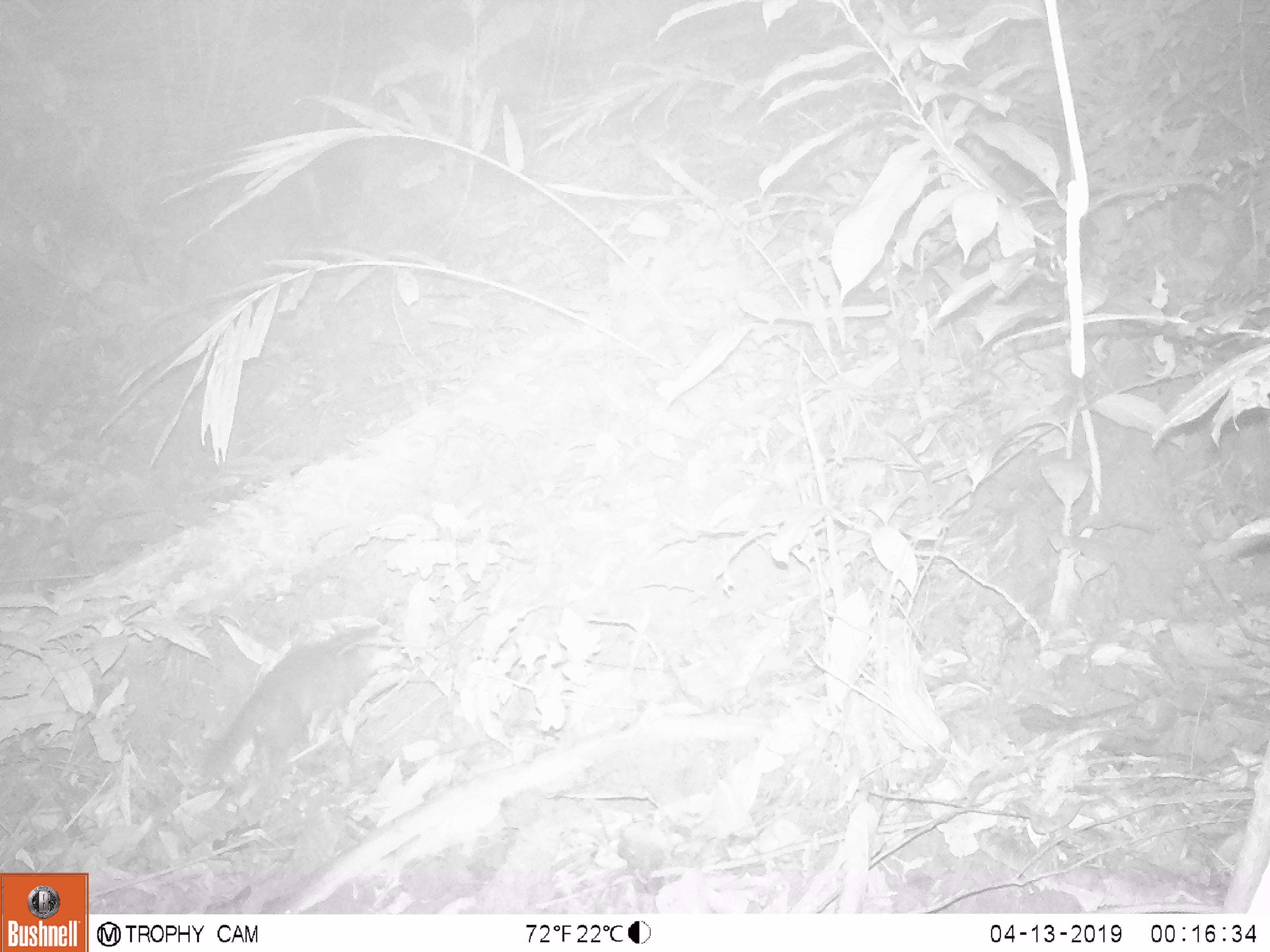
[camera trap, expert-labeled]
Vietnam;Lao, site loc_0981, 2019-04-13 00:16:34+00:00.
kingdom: Animalia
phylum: Chordata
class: Mammalia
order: Carnivora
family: Mustelidae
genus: Melogale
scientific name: Melogale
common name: ferret badger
Ferret badger (Melogale). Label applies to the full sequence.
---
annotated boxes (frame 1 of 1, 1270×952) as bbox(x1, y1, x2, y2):
ferret badger: bbox(200, 625, 413, 789)